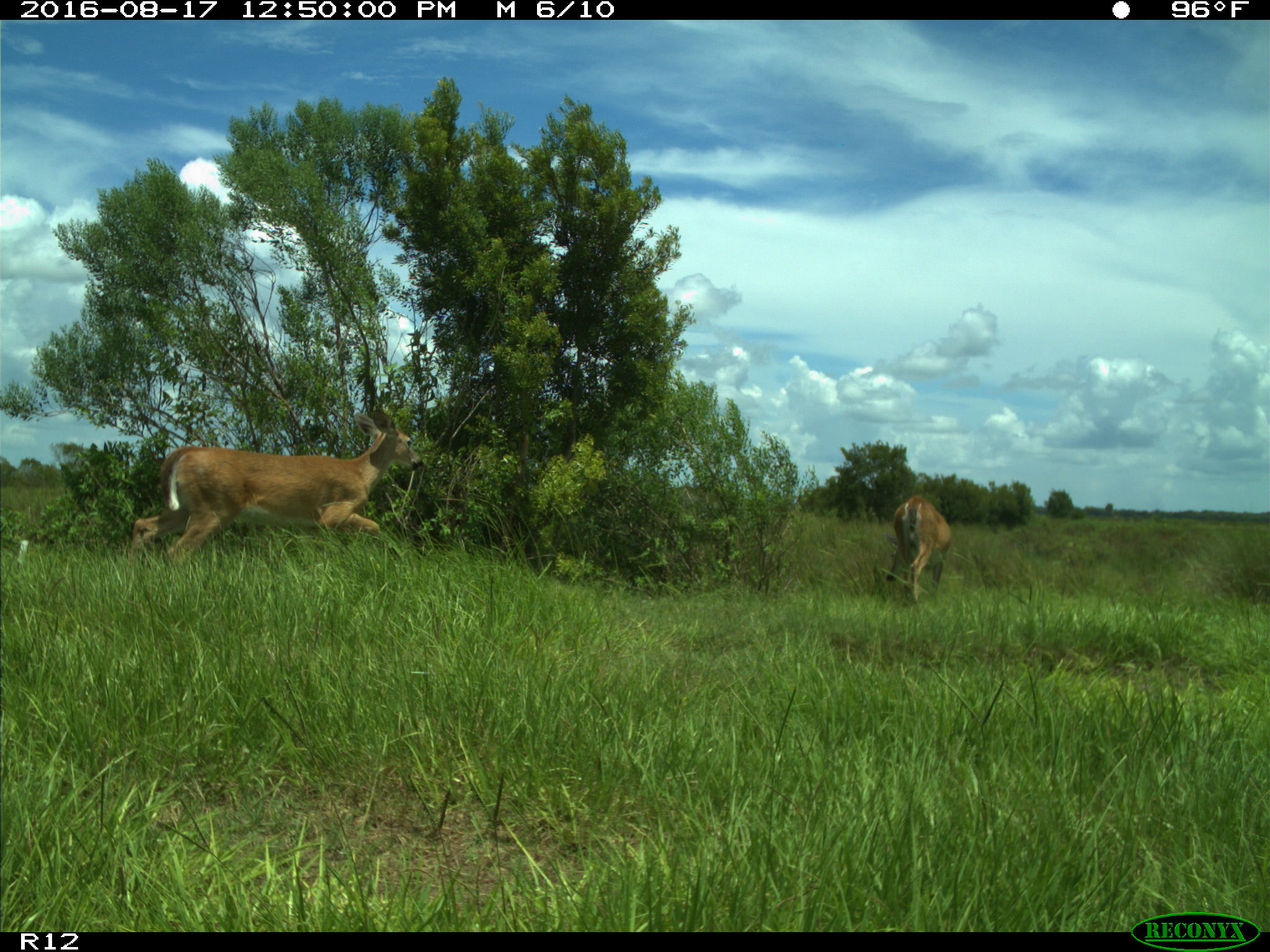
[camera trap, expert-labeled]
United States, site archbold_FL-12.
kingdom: Animalia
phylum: Chordata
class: Mammalia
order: Artiodactyla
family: Cervidae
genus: Odocoileus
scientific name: Odocoileus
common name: deer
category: unidentified deer